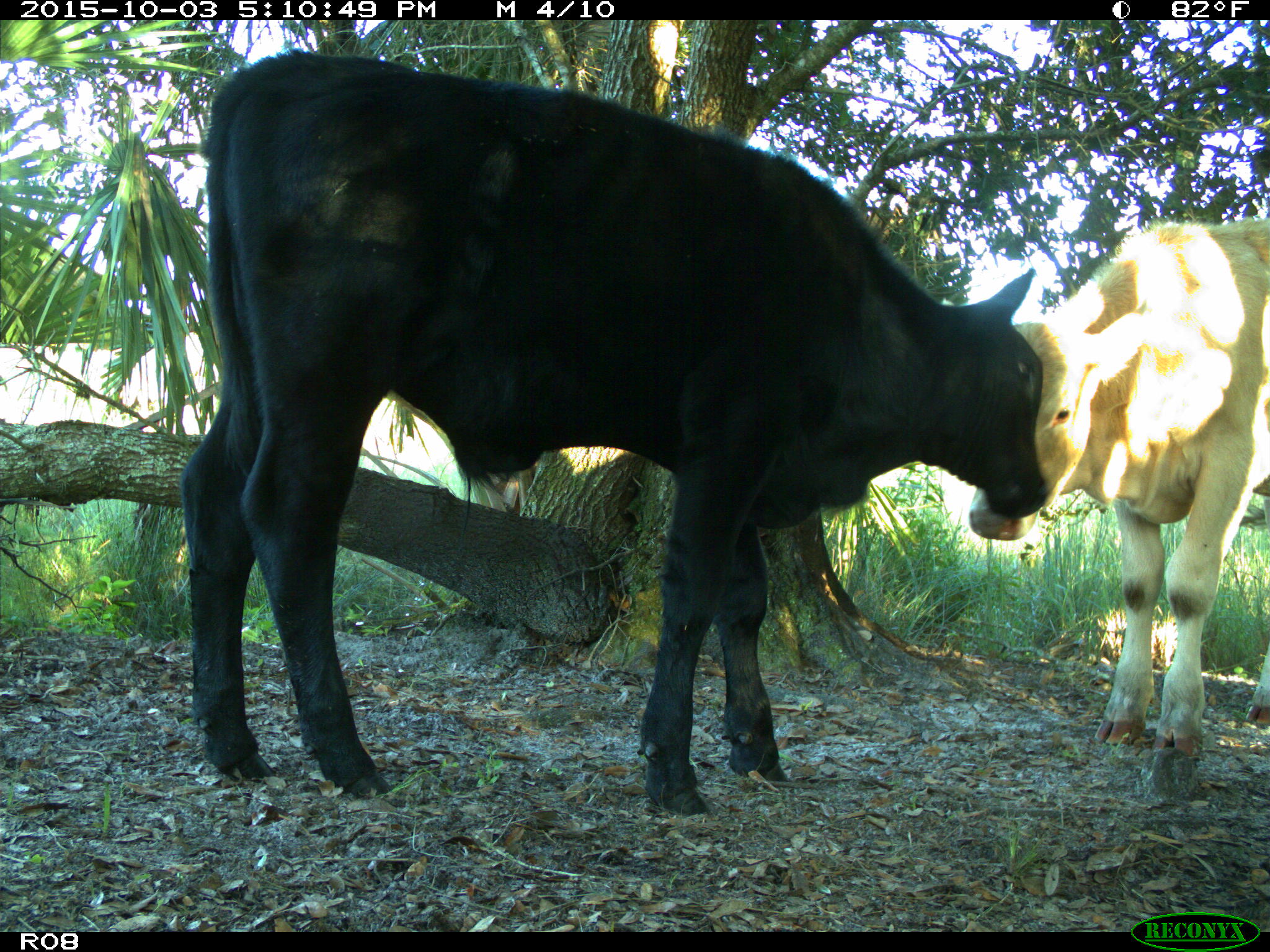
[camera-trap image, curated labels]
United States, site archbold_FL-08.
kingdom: Animalia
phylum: Chordata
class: Mammalia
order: Artiodactyla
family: Bovidae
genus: Bos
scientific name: Bos taurus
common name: domestic cow